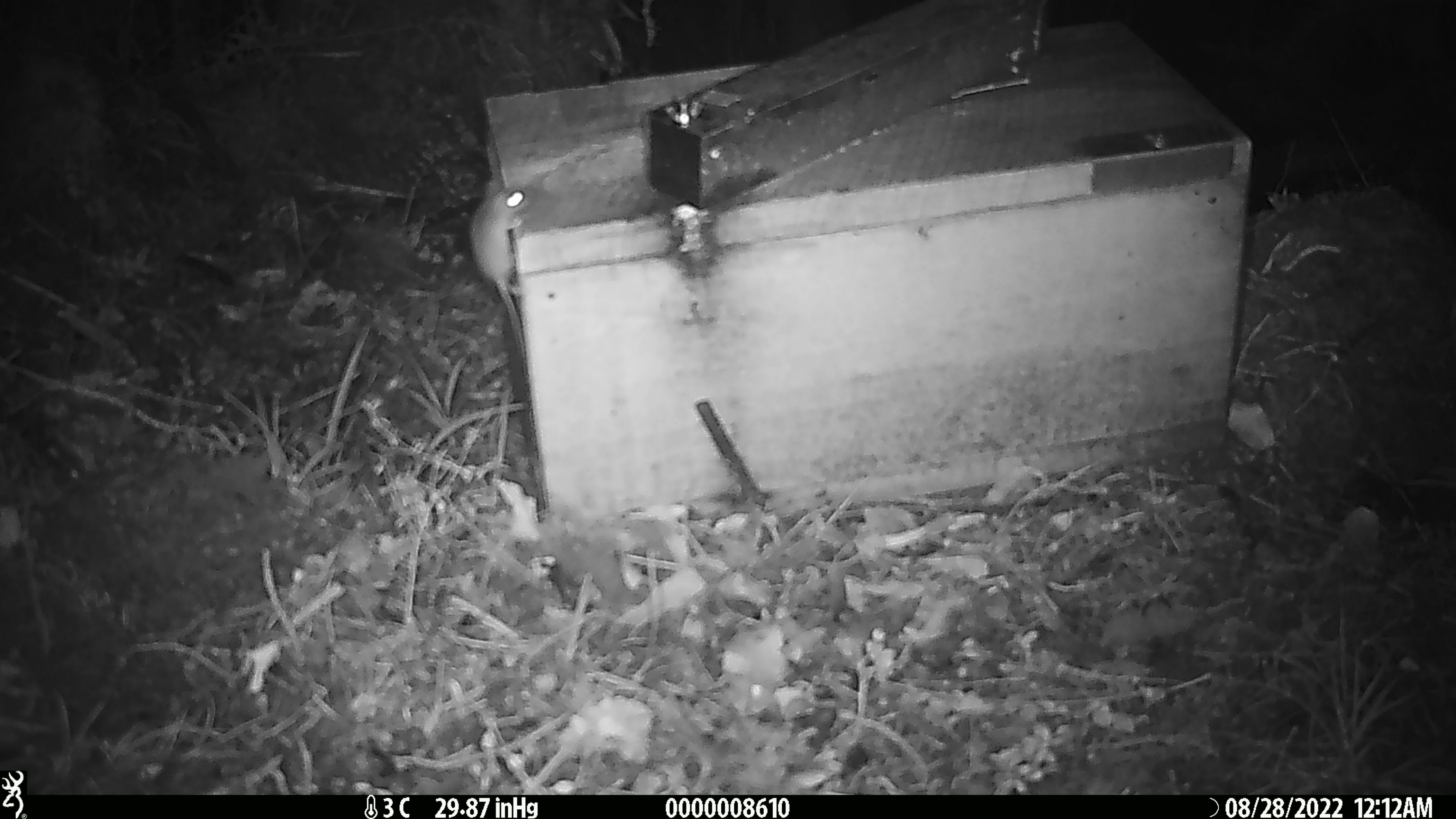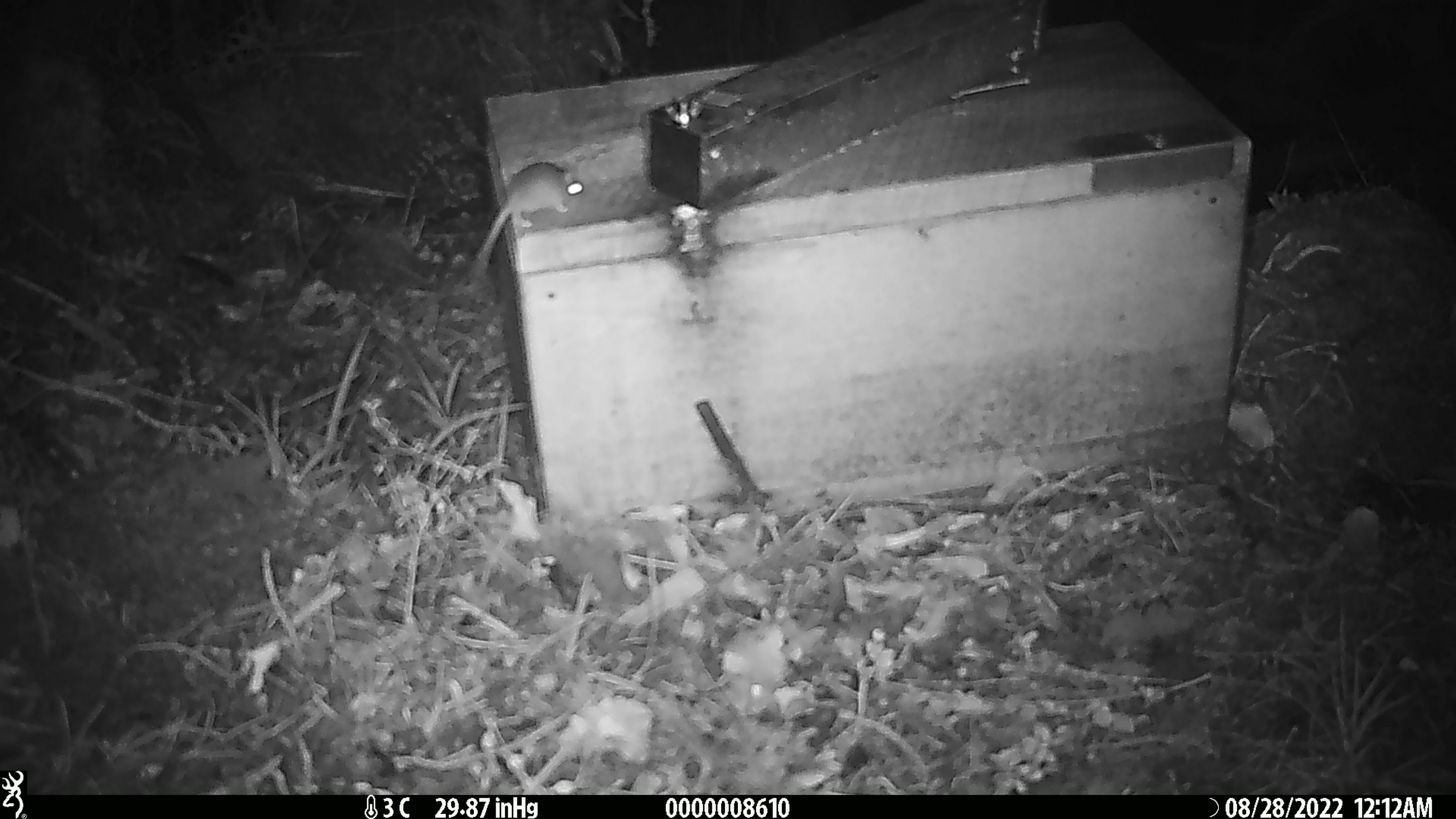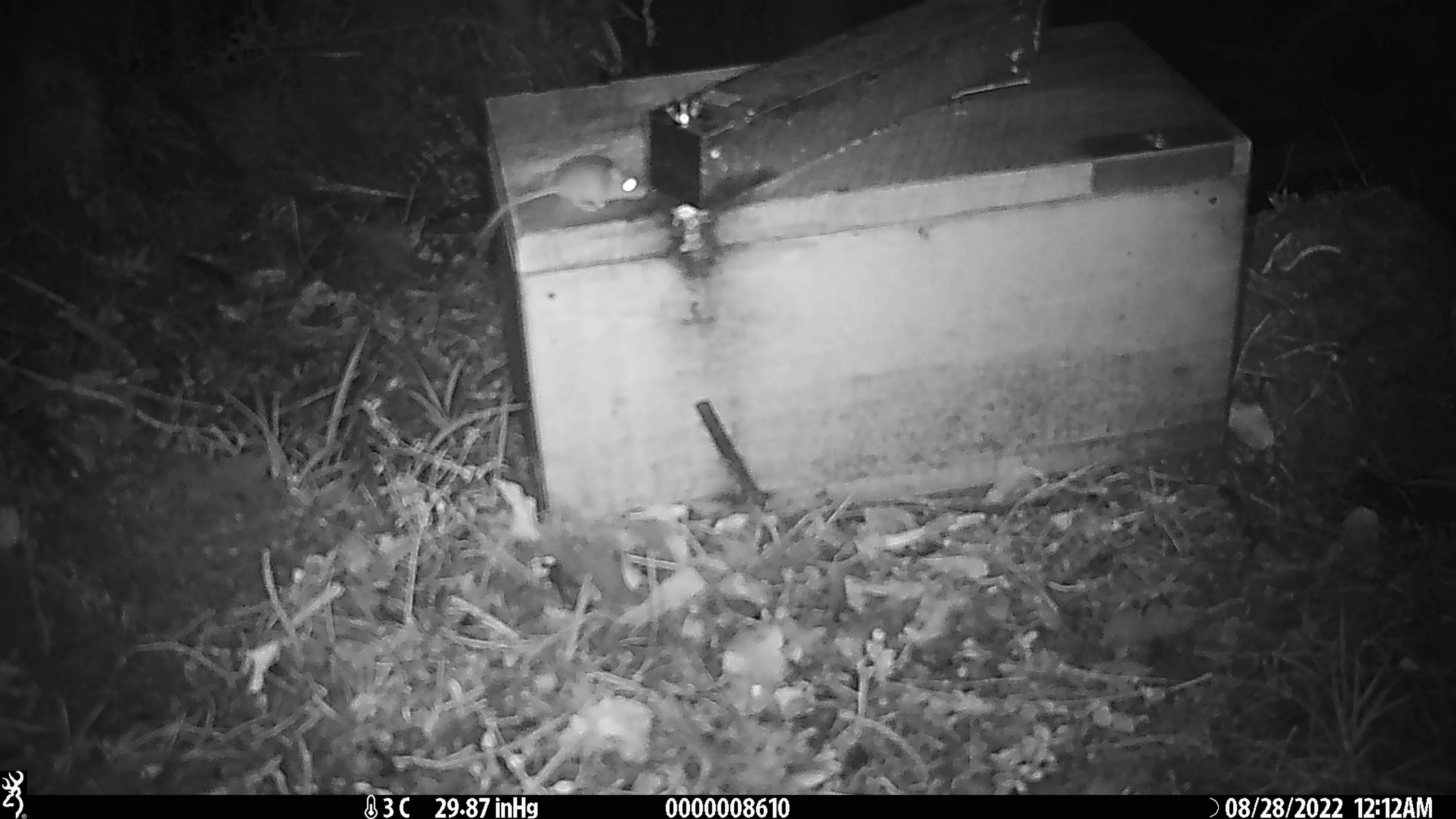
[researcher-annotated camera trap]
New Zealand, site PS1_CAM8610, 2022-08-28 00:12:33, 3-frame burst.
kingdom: Animalia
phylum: Chordata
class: Mammalia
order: Rodentia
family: Muridae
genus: Mus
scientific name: Mus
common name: mouse